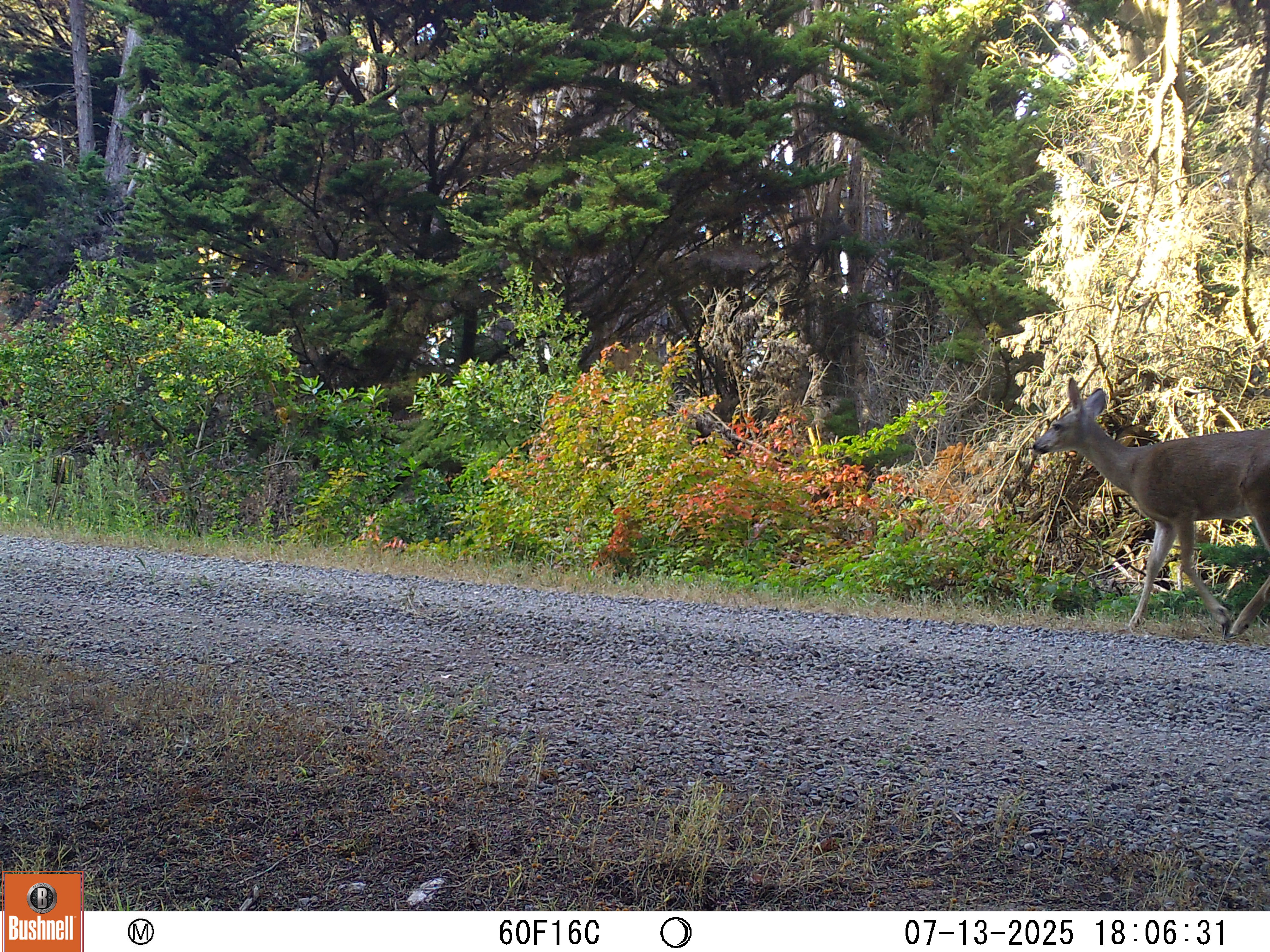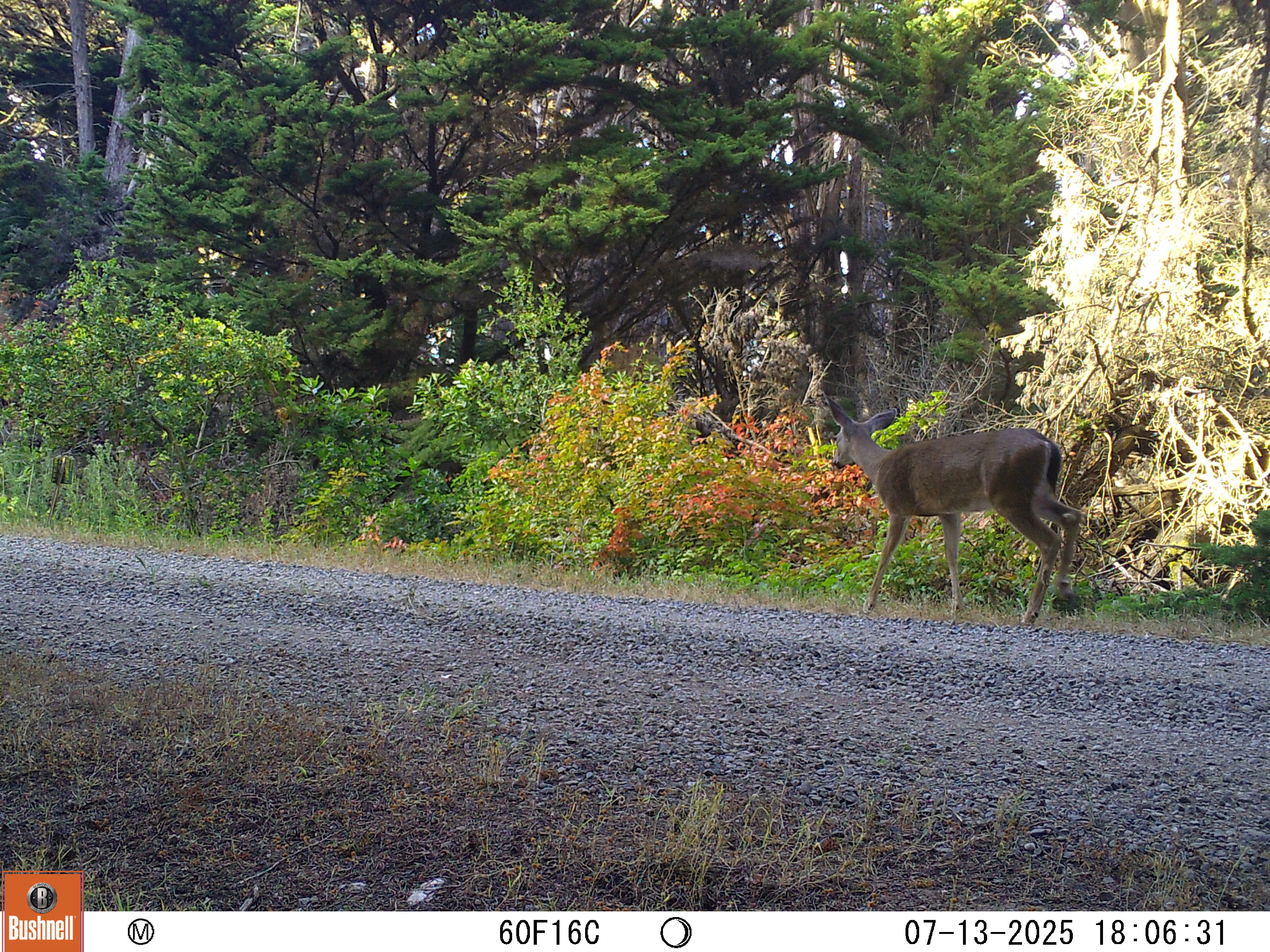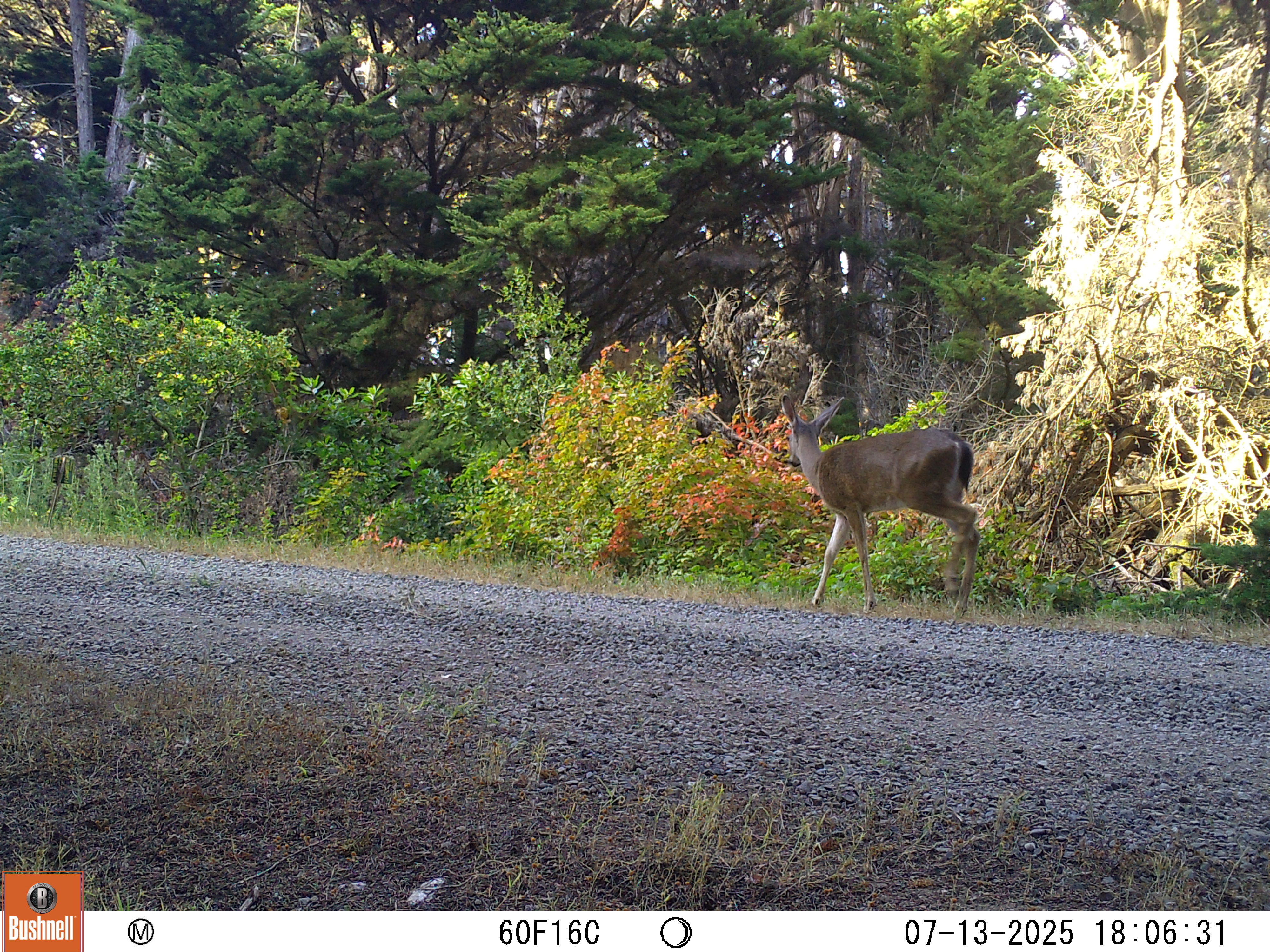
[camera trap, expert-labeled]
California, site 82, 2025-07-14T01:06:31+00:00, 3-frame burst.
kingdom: Animalia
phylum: Chordata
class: Mammalia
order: Artiodactyla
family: Cervidae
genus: Odocoileus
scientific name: Odocoileus hemionus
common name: mule deer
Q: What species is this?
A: Mule deer (Odocoileus hemionus).